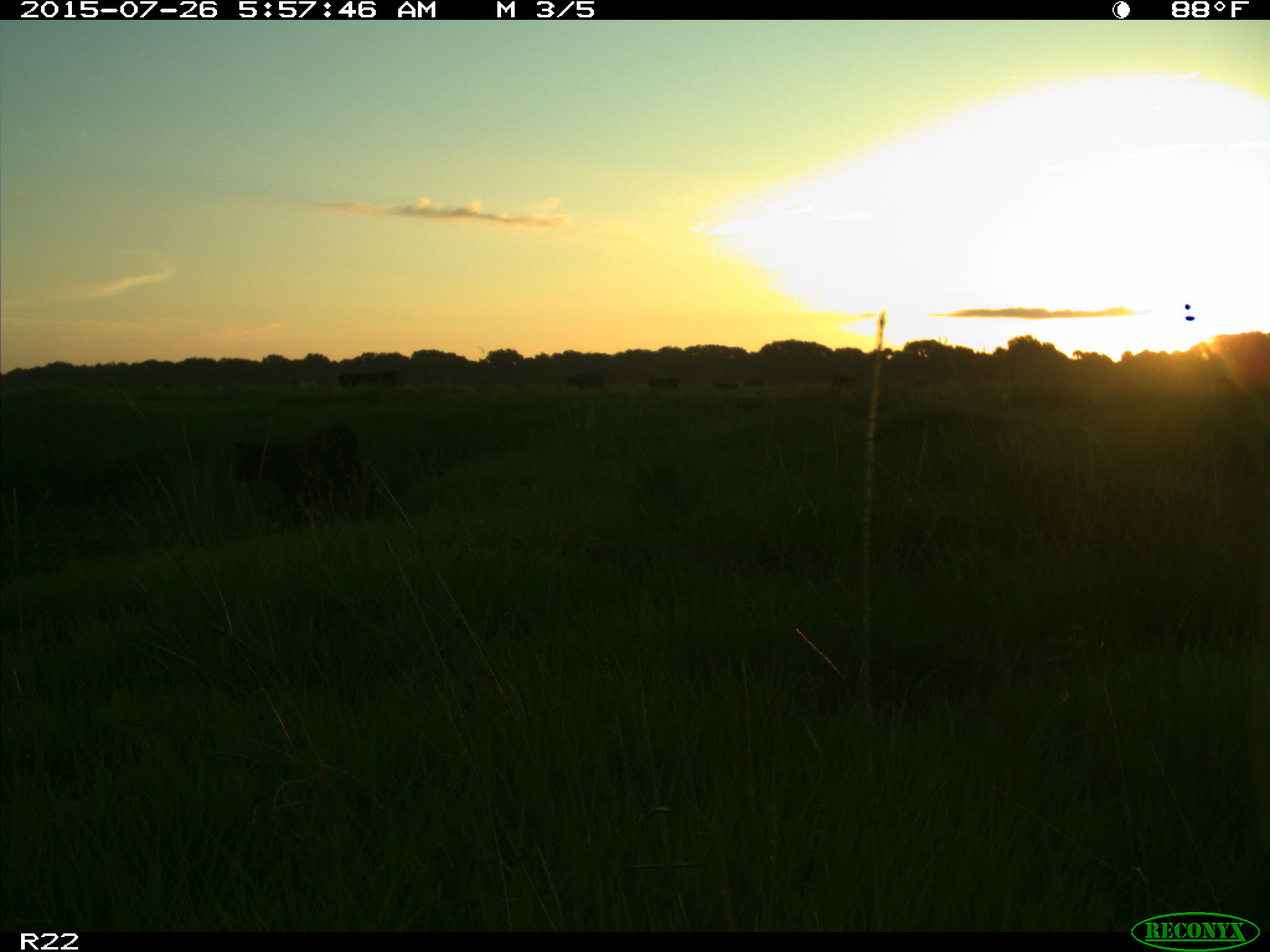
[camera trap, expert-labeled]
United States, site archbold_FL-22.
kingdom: Animalia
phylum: Chordata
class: Mammalia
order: Artiodactyla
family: Suidae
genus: Sus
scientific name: Sus scrofa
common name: wild boar